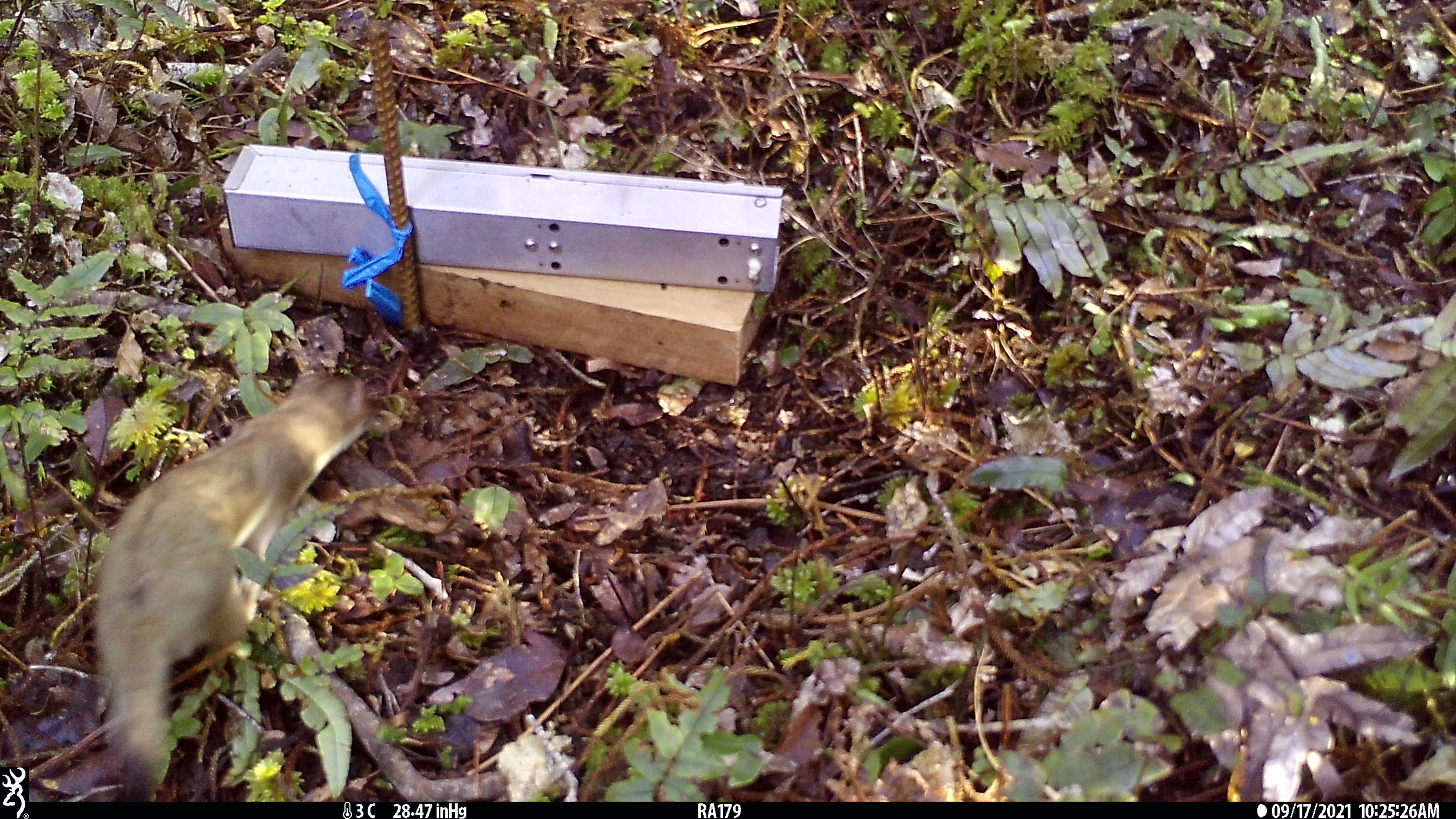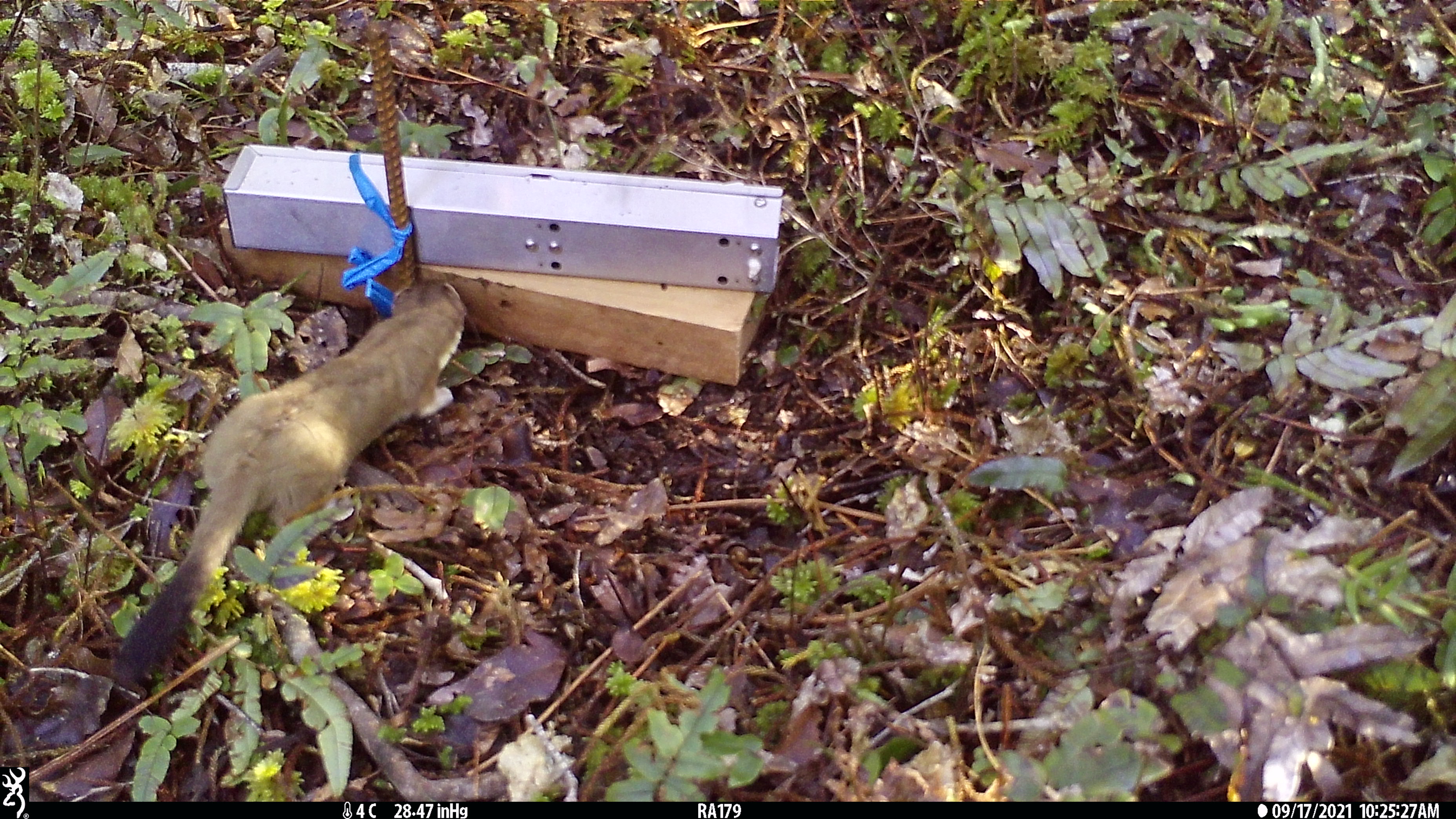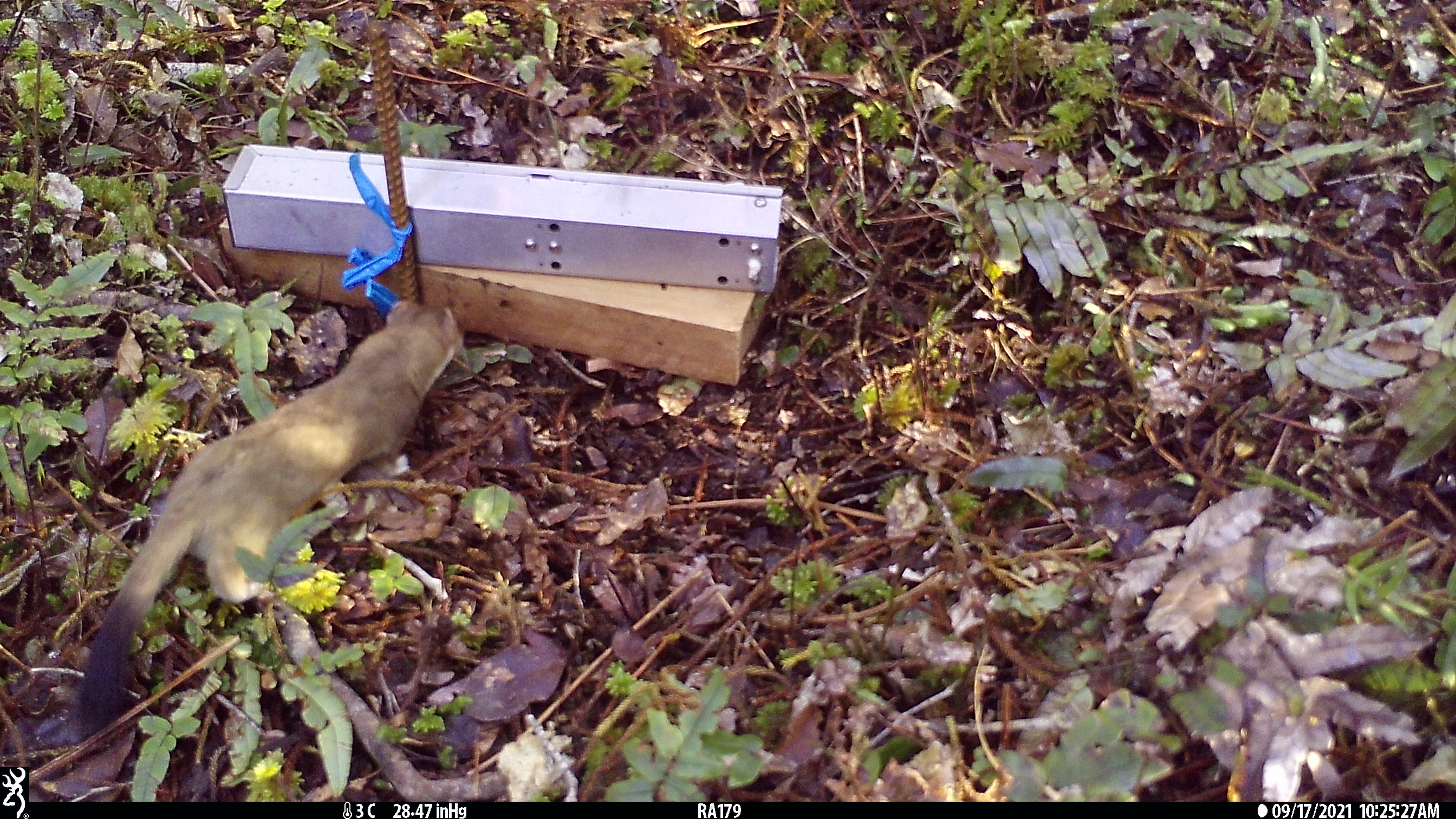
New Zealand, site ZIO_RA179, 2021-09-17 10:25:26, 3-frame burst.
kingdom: Animalia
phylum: Chordata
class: Mammalia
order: Carnivora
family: Mustelidae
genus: Mustela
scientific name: Mustela erminea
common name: stoat